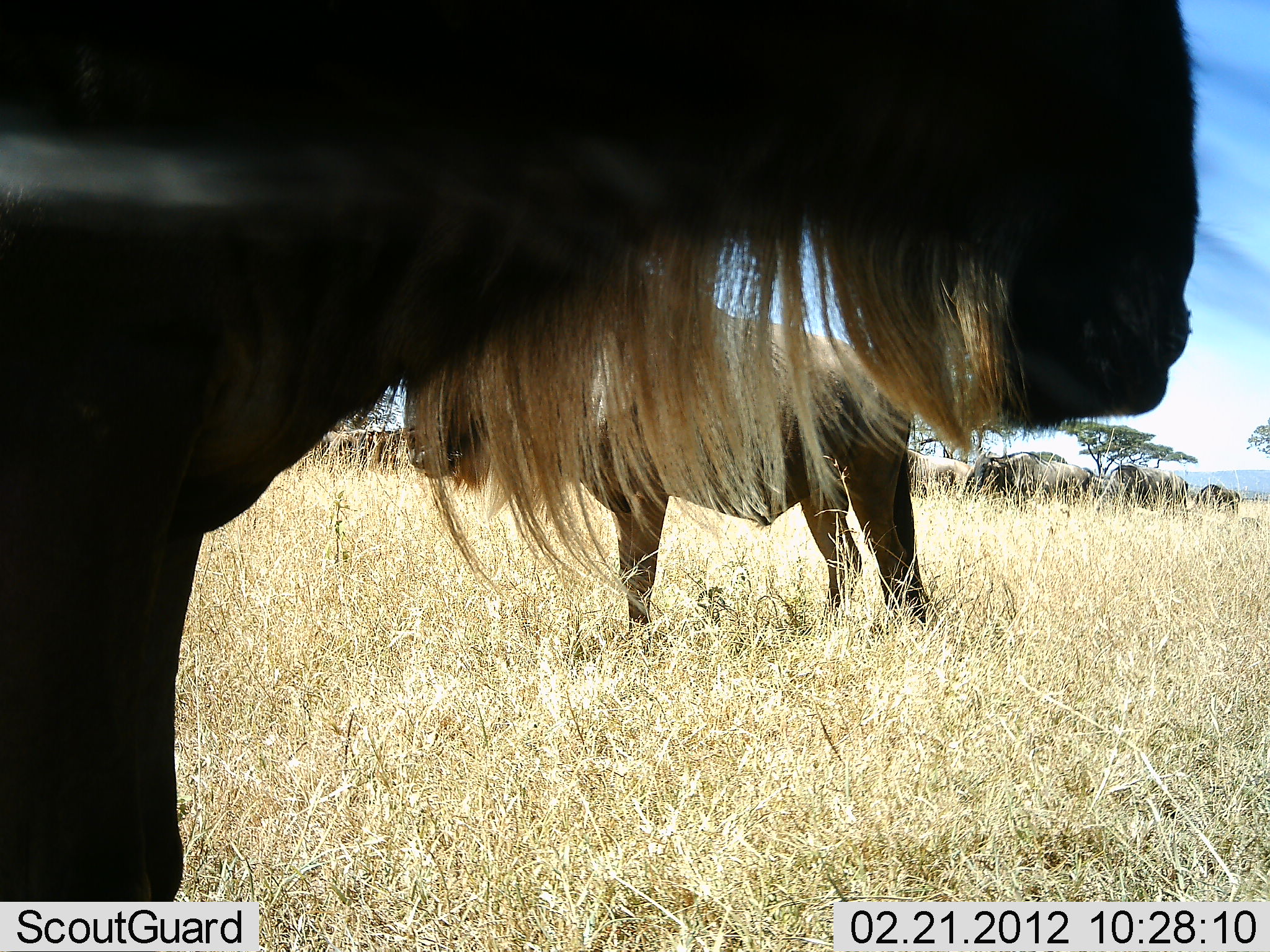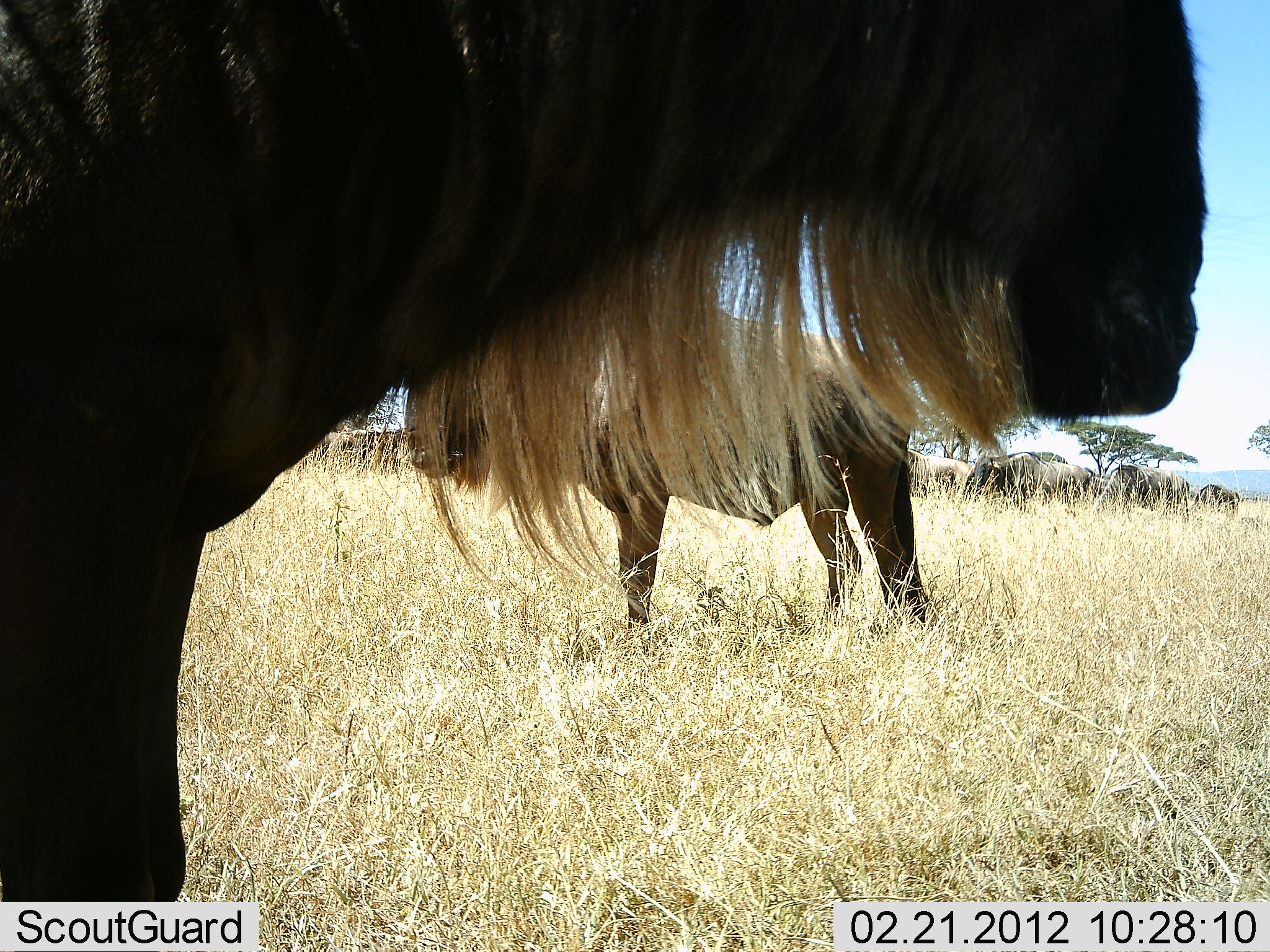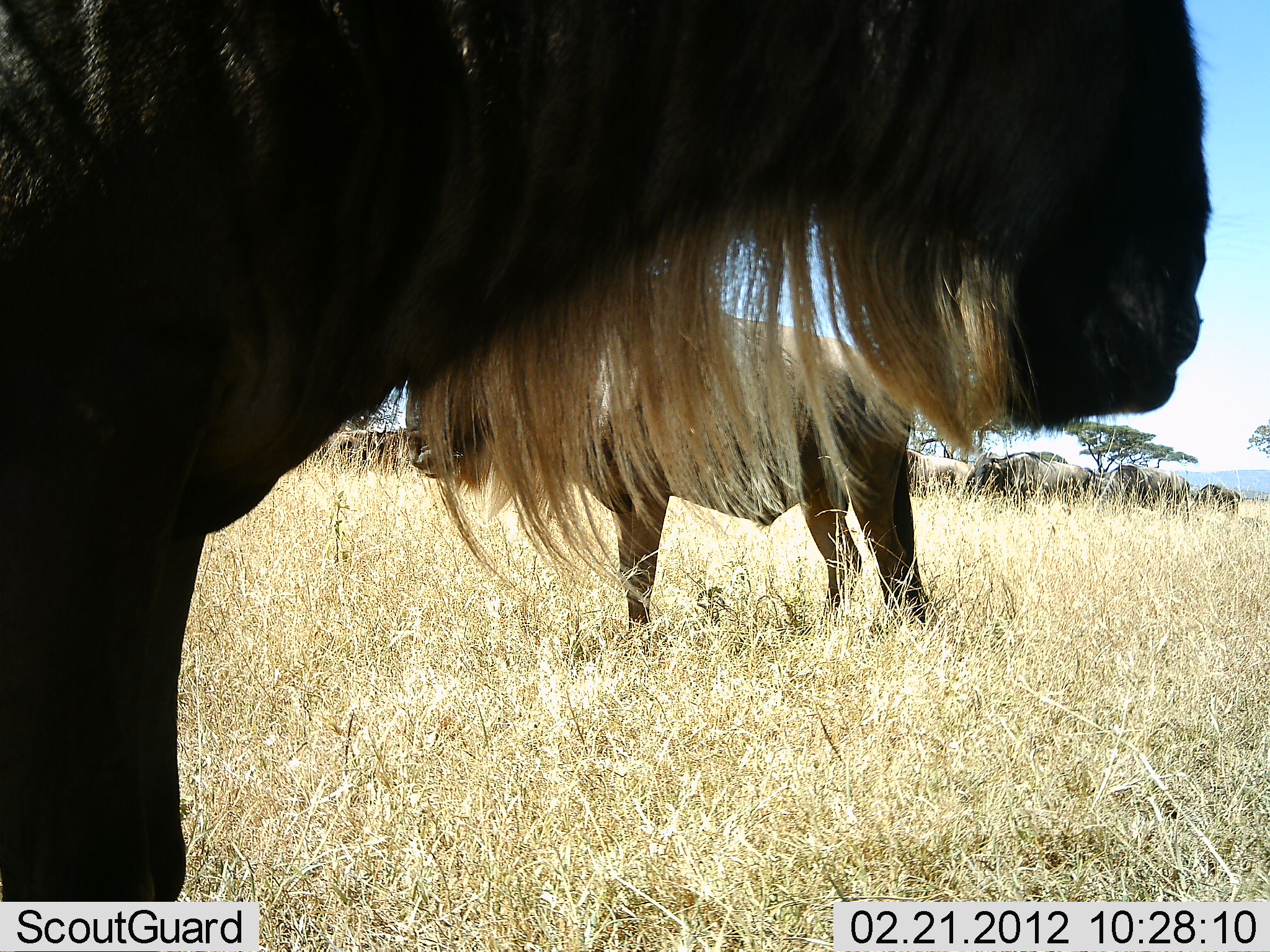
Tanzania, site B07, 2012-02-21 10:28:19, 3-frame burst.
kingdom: Animalia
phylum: Chordata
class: Mammalia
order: Artiodactyla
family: Bovidae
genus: Connochaetes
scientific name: Connochaetes taurinus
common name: blue wildebeest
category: wildebeest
Wildebeest (blue wildebeest) (Connochaetes taurinus), count 8. Behavior (volunteer vote fractions): standing 95%, resting 10%, moving 5%, interacting 0%. Young present (vote fraction): 0%. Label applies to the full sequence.